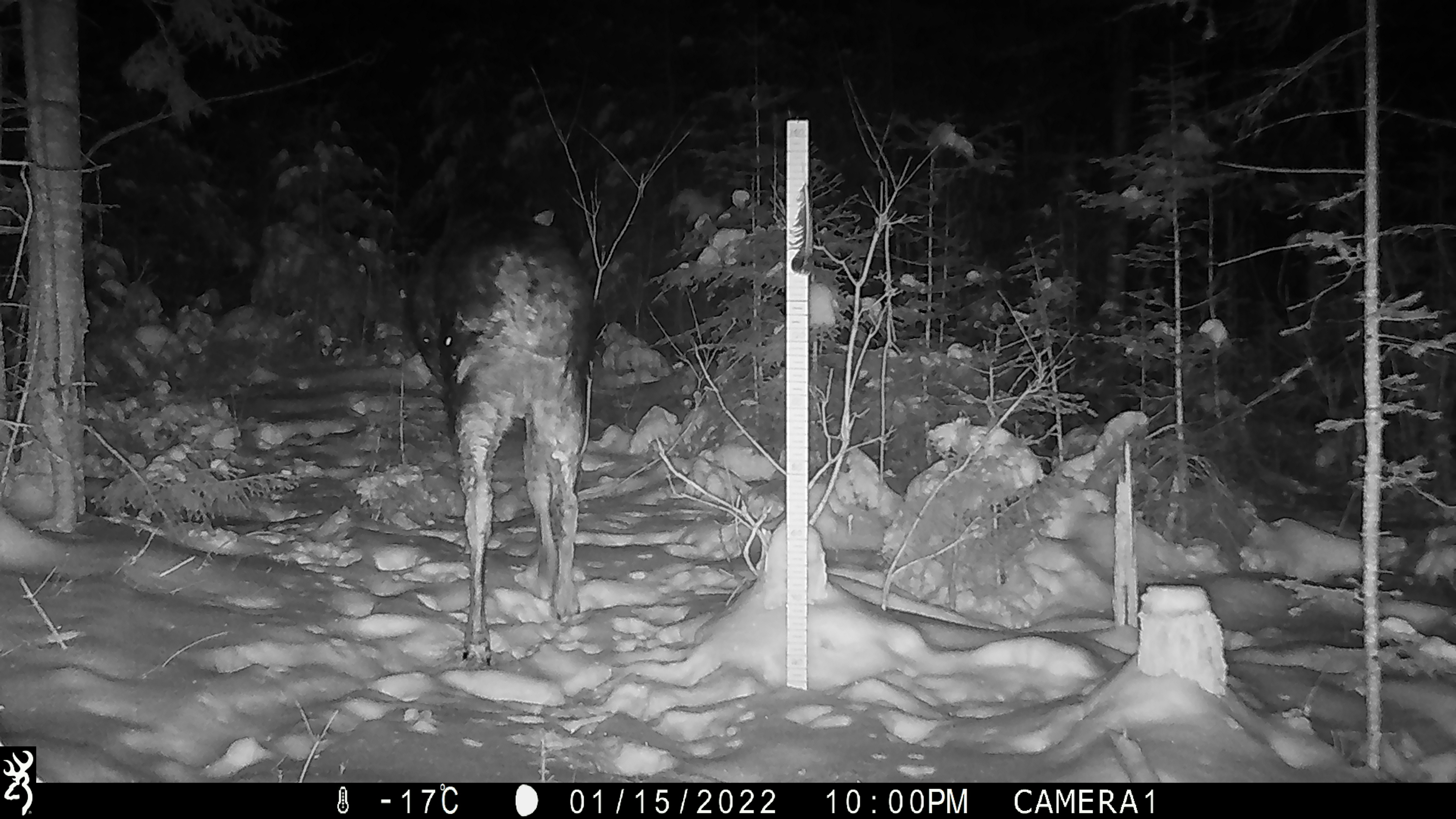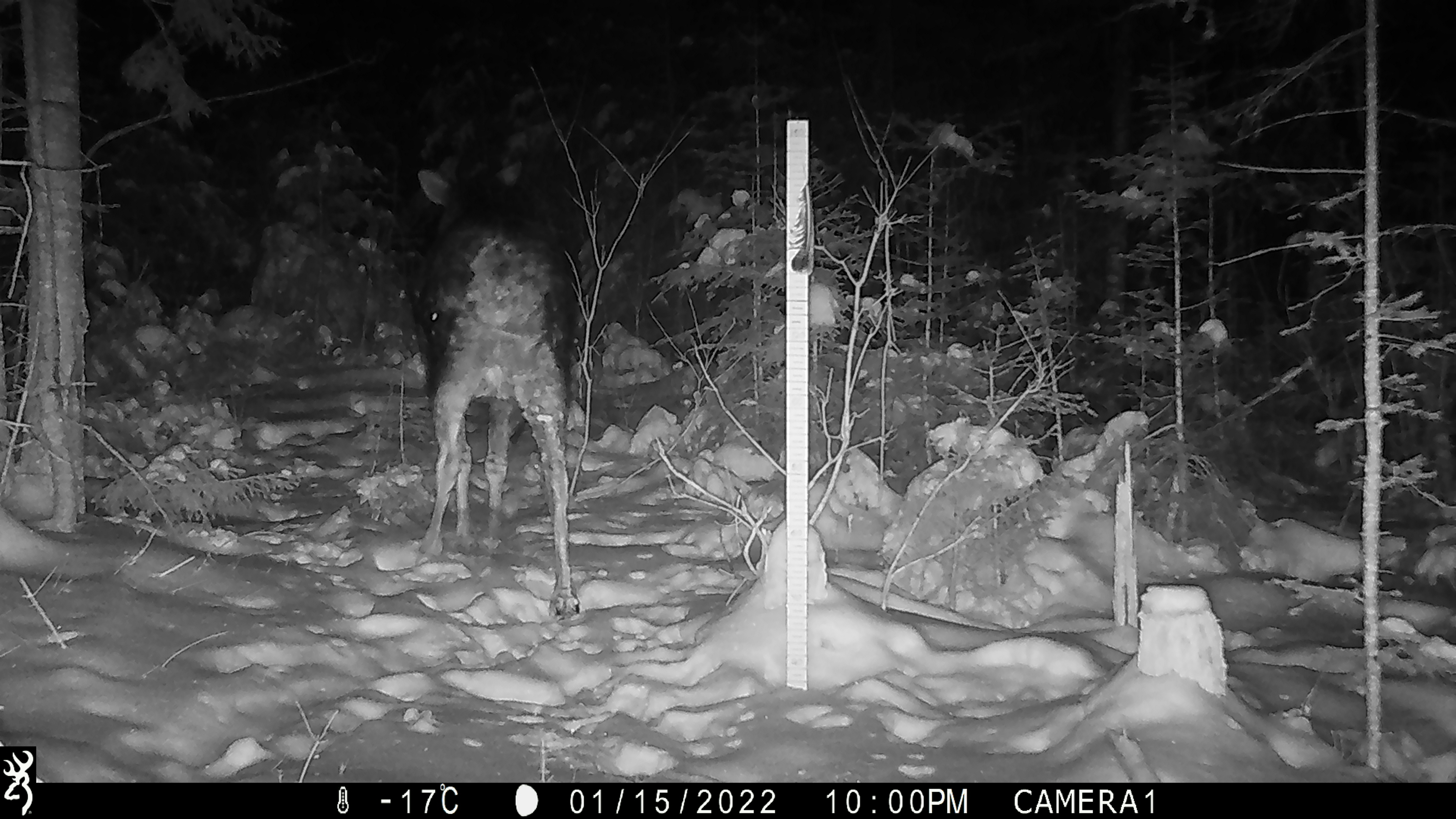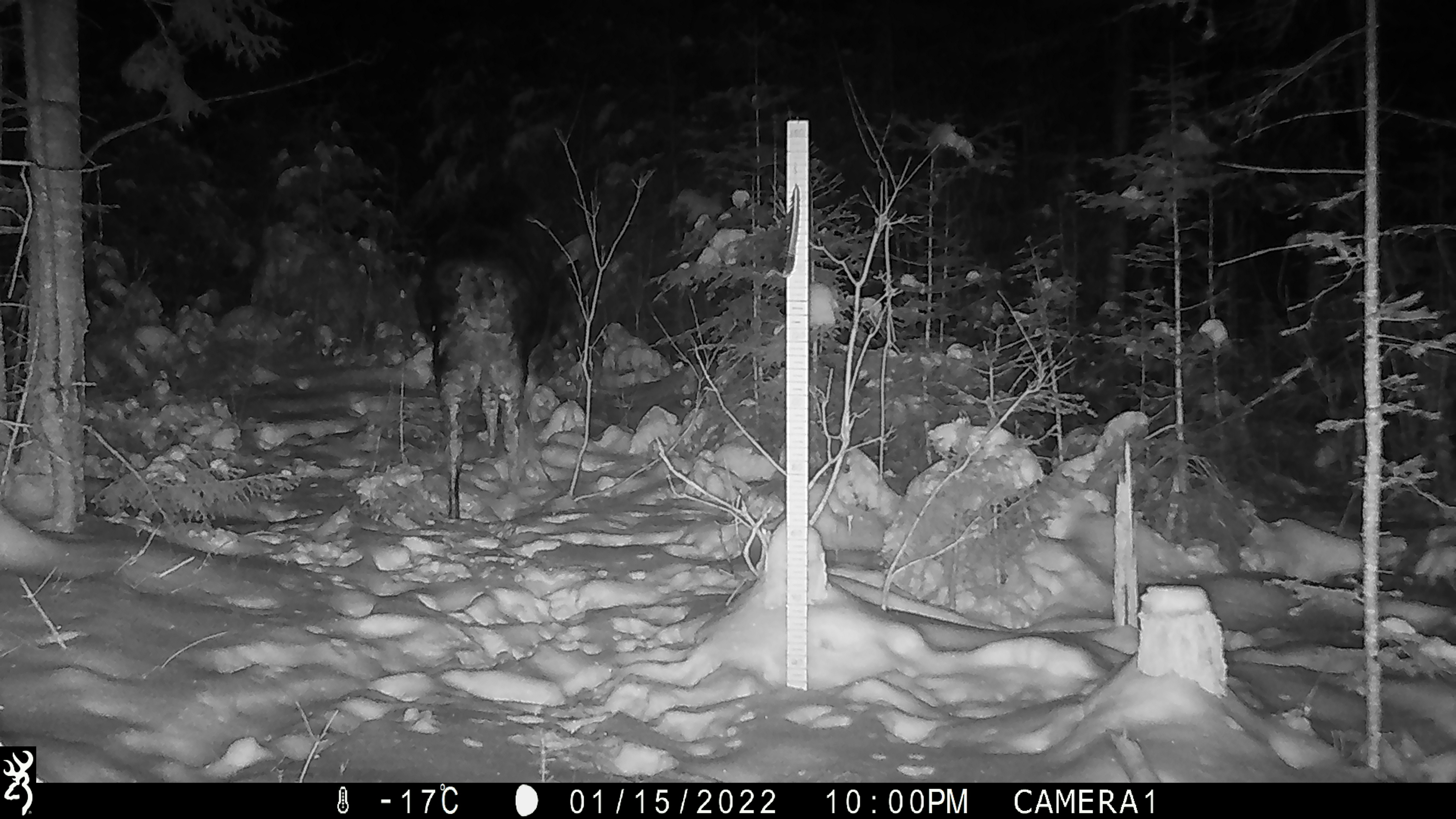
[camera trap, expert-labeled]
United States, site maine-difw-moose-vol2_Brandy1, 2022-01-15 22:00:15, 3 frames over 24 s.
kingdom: Animalia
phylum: Chordata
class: Mammalia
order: Artiodactyla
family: Cervidae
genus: Alces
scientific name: Alces alces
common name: moose